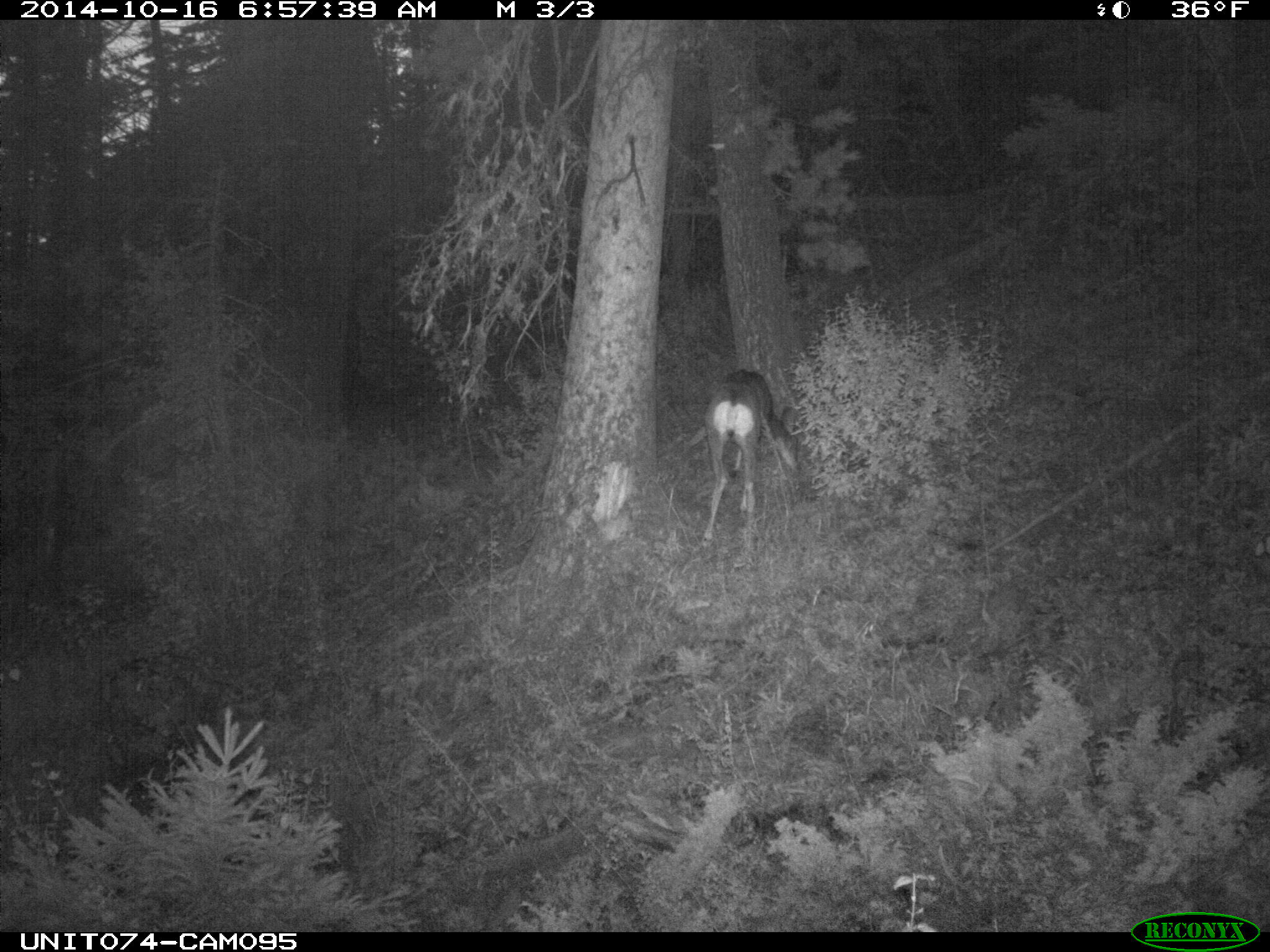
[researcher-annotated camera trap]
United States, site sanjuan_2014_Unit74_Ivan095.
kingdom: Animalia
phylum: Chordata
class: Mammalia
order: Artiodactyla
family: Cervidae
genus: Odocoileus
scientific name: Odocoileus hemionus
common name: mule deer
Odocoileus hemionus (mule deer).